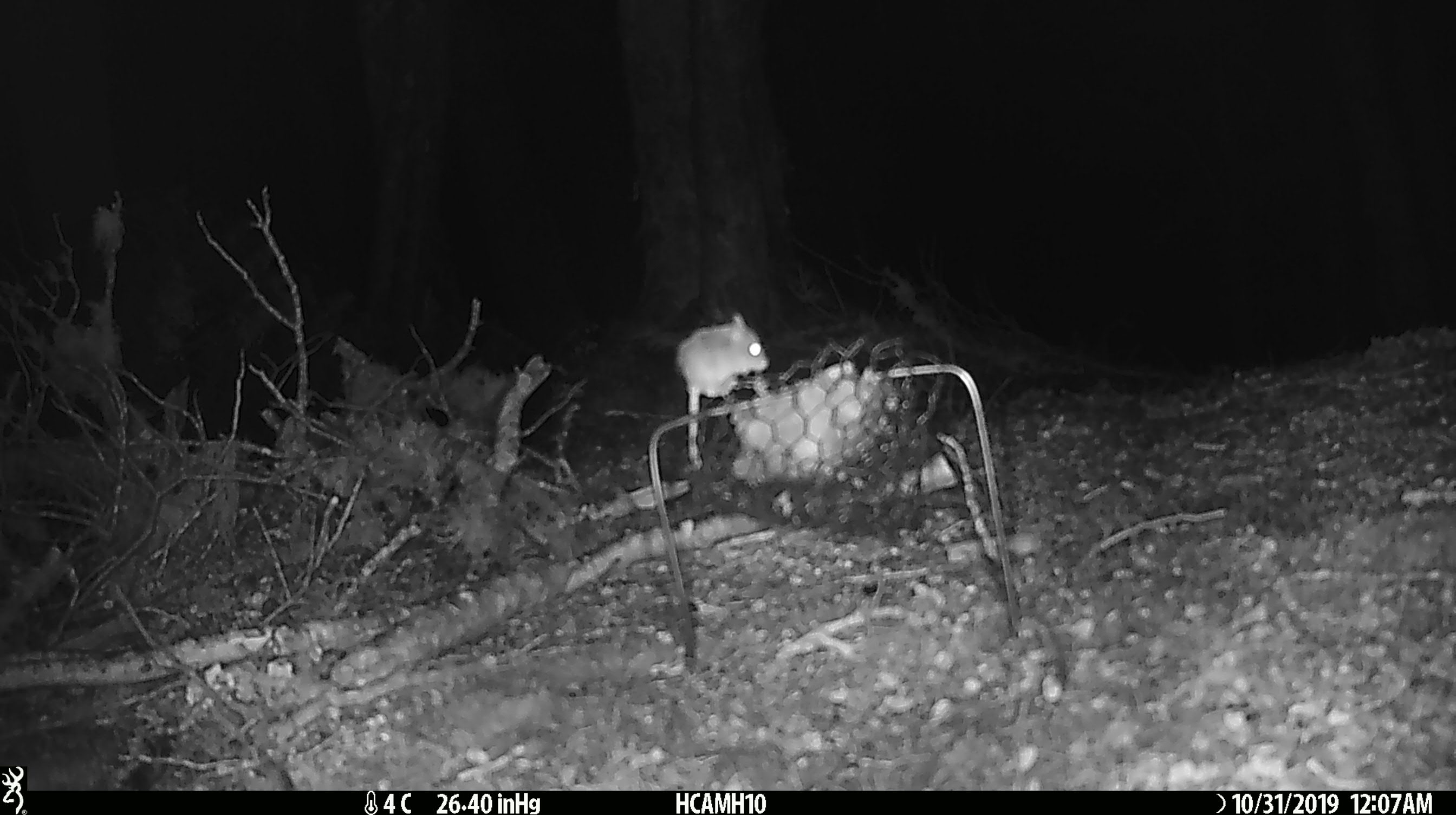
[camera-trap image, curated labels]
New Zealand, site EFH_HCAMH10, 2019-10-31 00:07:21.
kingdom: Animalia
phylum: Chordata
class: Mammalia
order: Rodentia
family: Muridae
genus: Mus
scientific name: Mus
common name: mouse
Mouse (Mus).